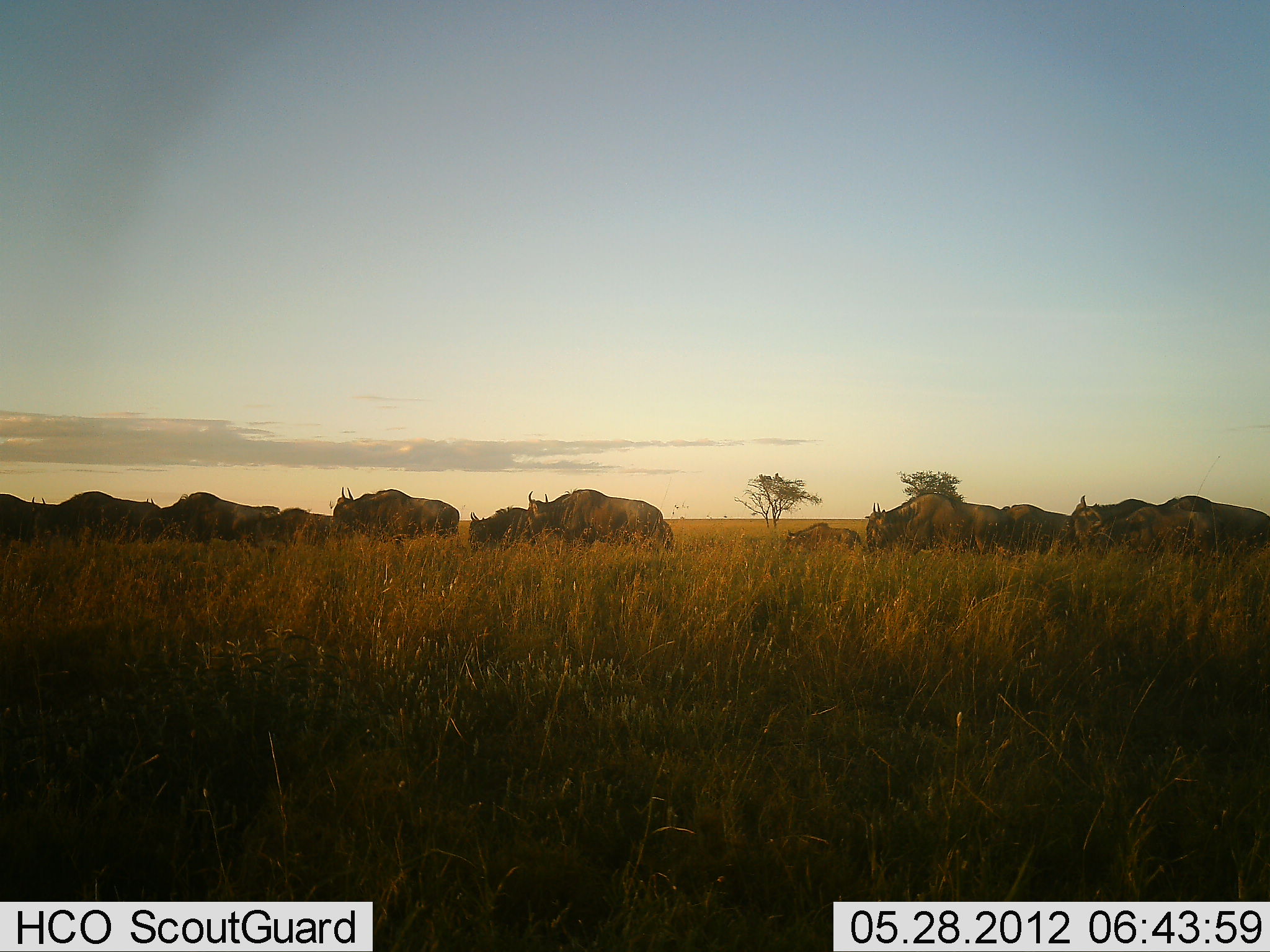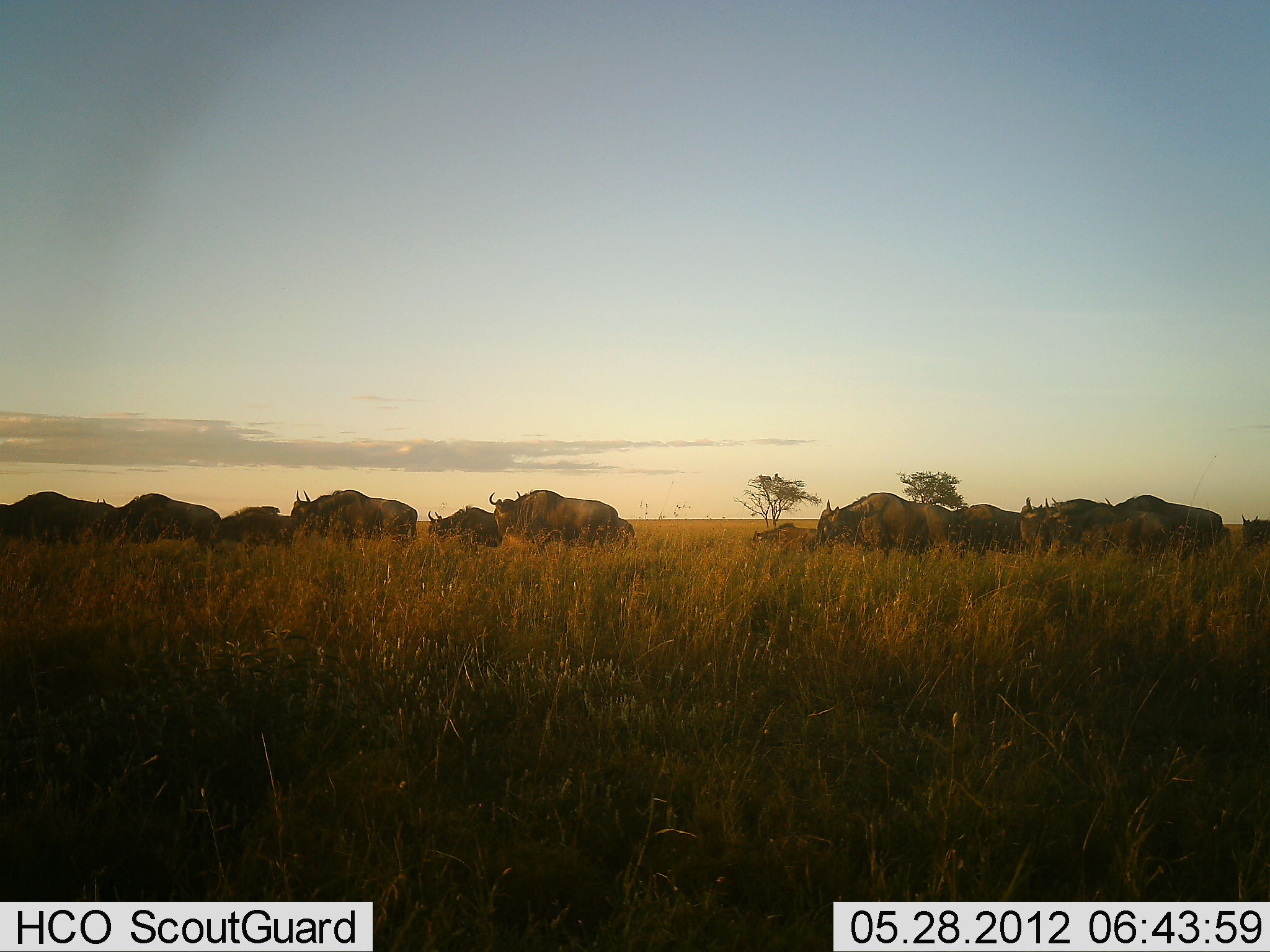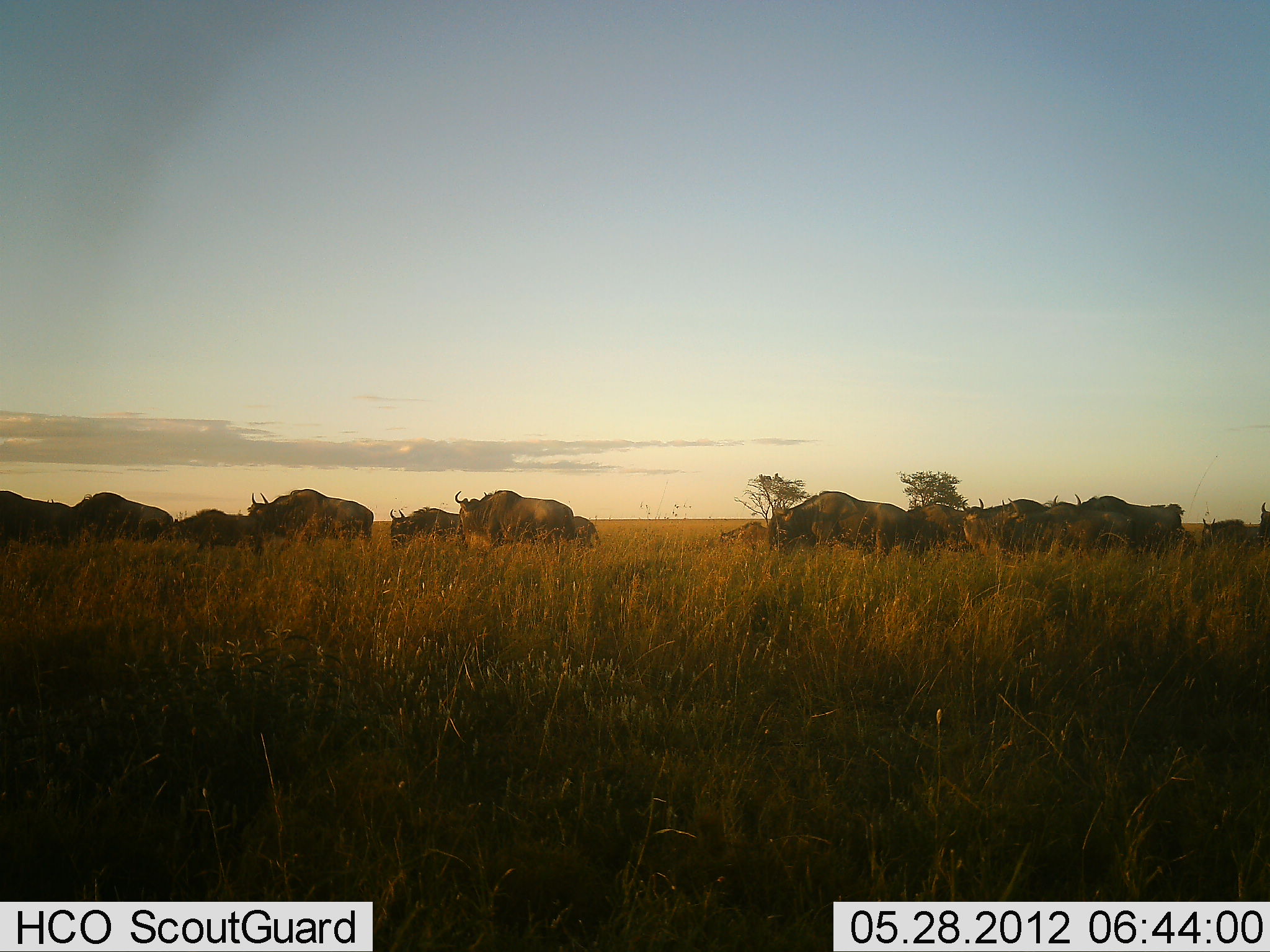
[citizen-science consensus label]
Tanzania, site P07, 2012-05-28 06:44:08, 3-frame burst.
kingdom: Animalia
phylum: Chordata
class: Mammalia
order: Artiodactyla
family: Bovidae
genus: Connochaetes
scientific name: Connochaetes taurinus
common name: blue wildebeest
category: wildebeest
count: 11-50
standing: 6%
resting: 6%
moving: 100%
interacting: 0%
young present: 12%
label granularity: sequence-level